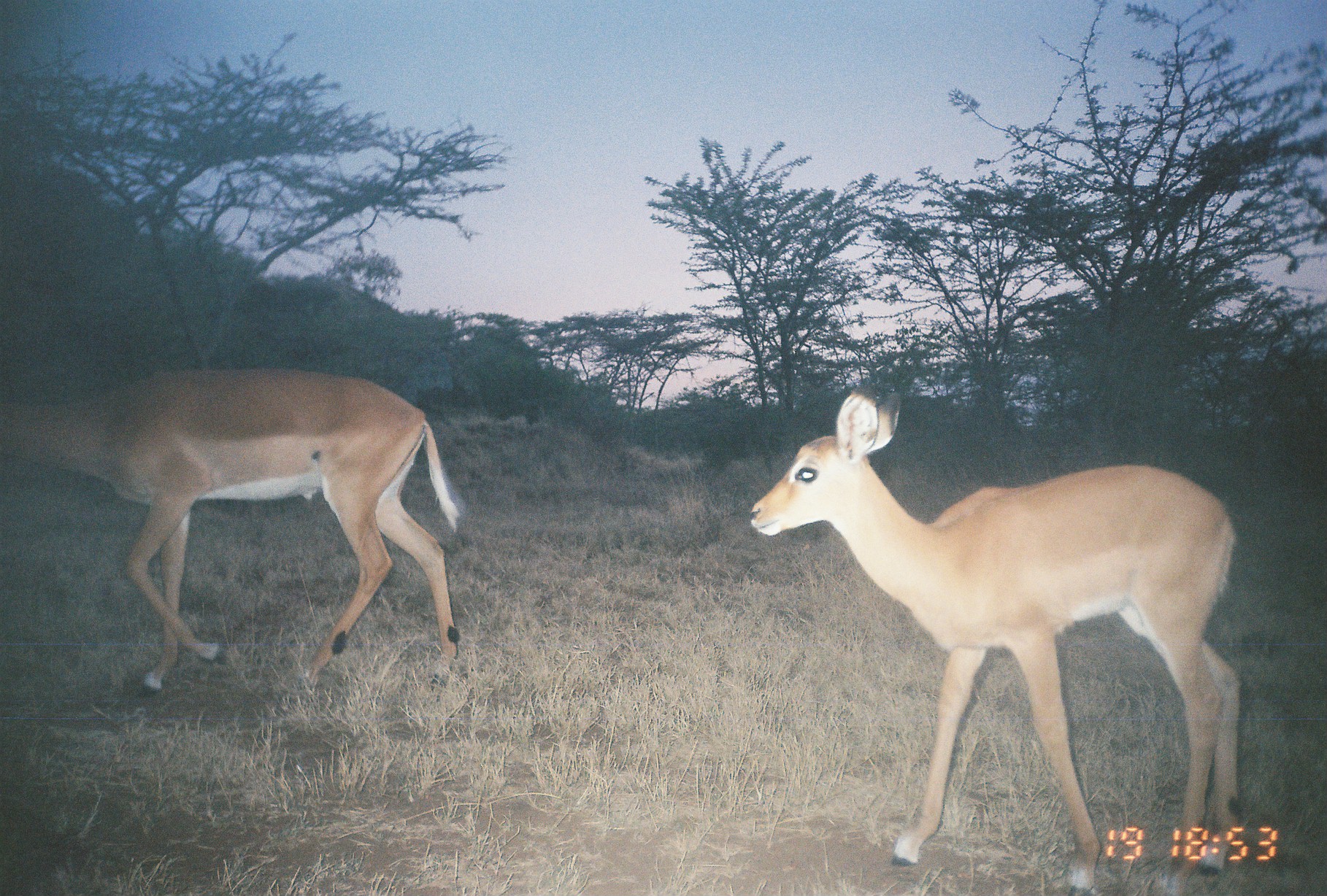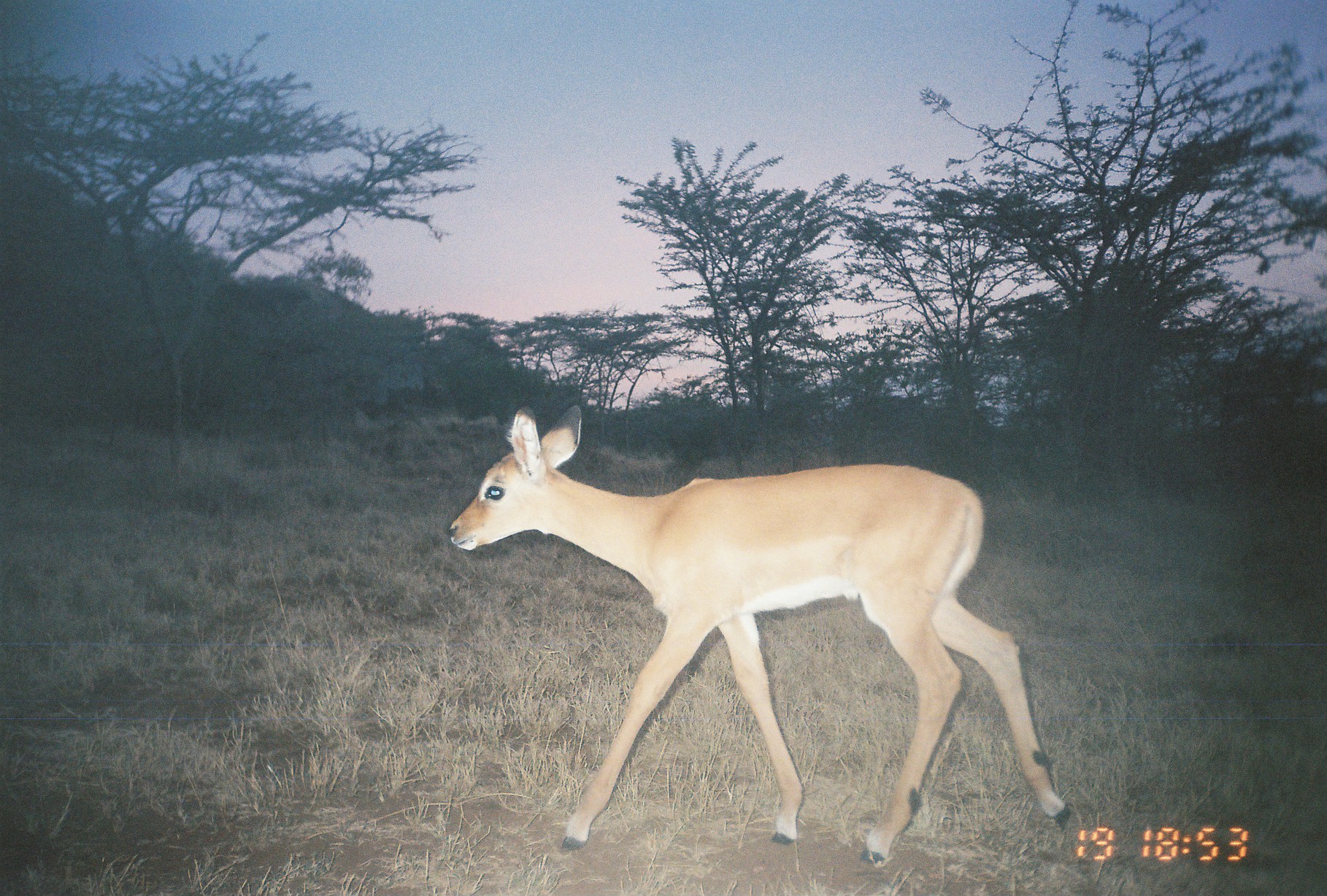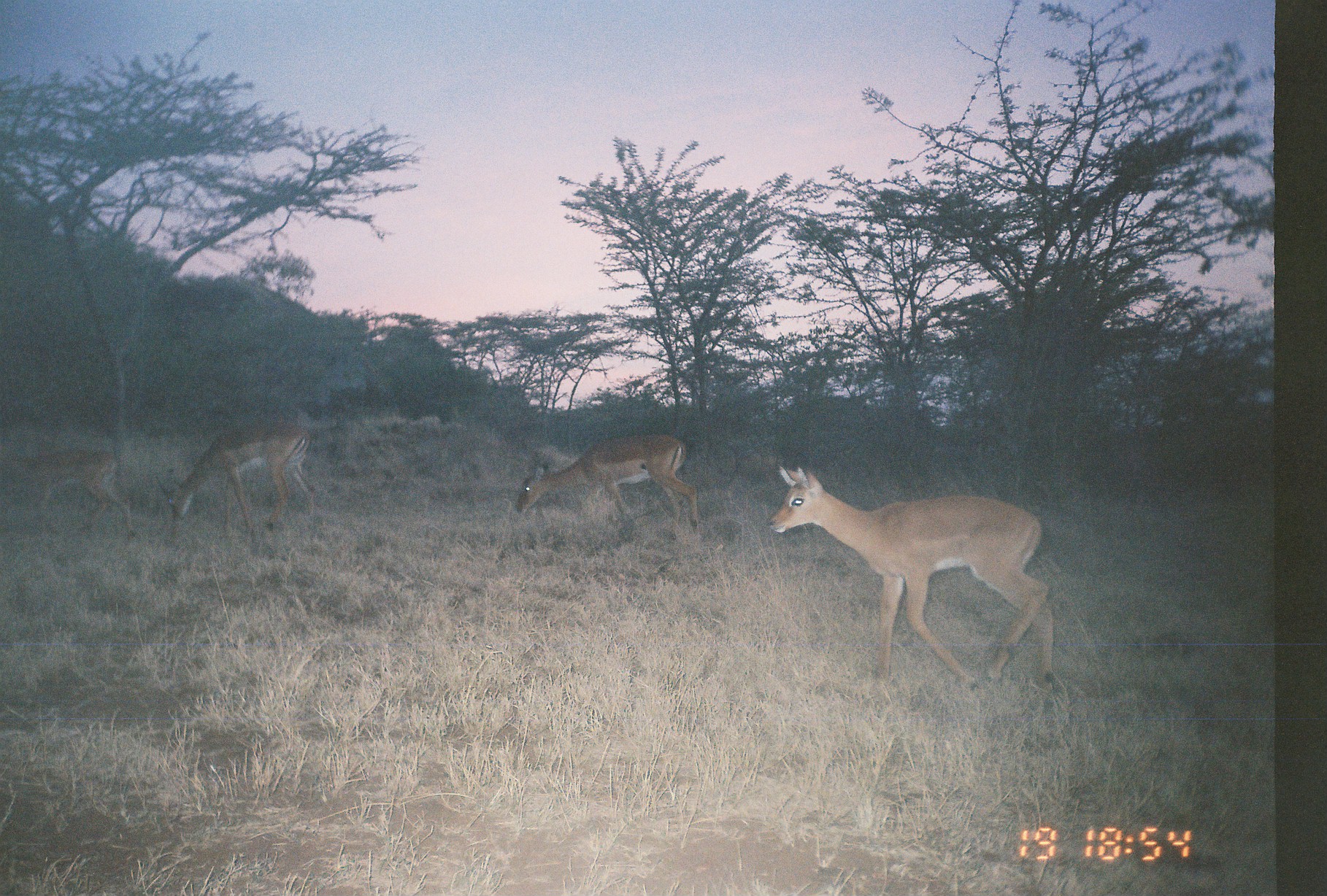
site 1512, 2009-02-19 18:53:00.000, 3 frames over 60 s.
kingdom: Animalia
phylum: Chordata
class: Mammalia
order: Artiodactyla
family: Bovidae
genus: Aepyceros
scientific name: Aepyceros melampus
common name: impala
Aepyceros melampus (impala), count 2.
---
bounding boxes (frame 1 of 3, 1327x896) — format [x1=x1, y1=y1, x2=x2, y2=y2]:
aepyceros melampus: [x1=747, y1=374, x2=1240, y2=894]; [x1=0, y1=364, x2=465, y2=698]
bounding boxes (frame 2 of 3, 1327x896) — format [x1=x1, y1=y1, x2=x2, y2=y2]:
aepyceros melampus: [x1=440, y1=402, x2=1075, y2=869]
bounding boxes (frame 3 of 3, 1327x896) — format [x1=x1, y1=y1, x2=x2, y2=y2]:
aepyceros melampus: [x1=767, y1=462, x2=1055, y2=691]; [x1=153, y1=417, x2=319, y2=539]; [x1=515, y1=431, x2=700, y2=536]; [x1=0, y1=441, x2=136, y2=543]